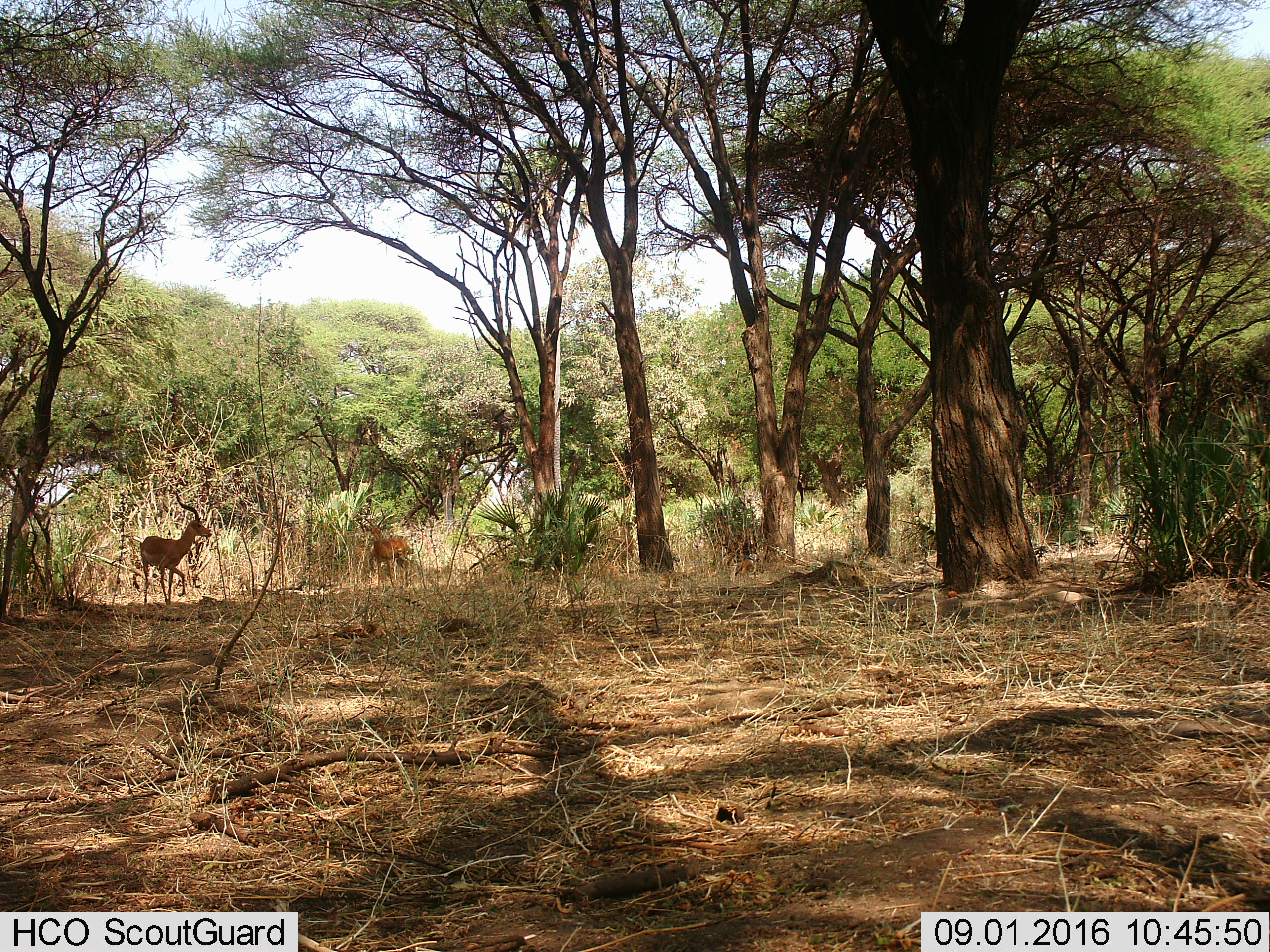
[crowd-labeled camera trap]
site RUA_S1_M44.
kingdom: Animalia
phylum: Chordata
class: Mammalia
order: Artiodactyla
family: Bovidae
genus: Aepyceros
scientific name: Aepyceros melampus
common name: impala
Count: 2.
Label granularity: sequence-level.